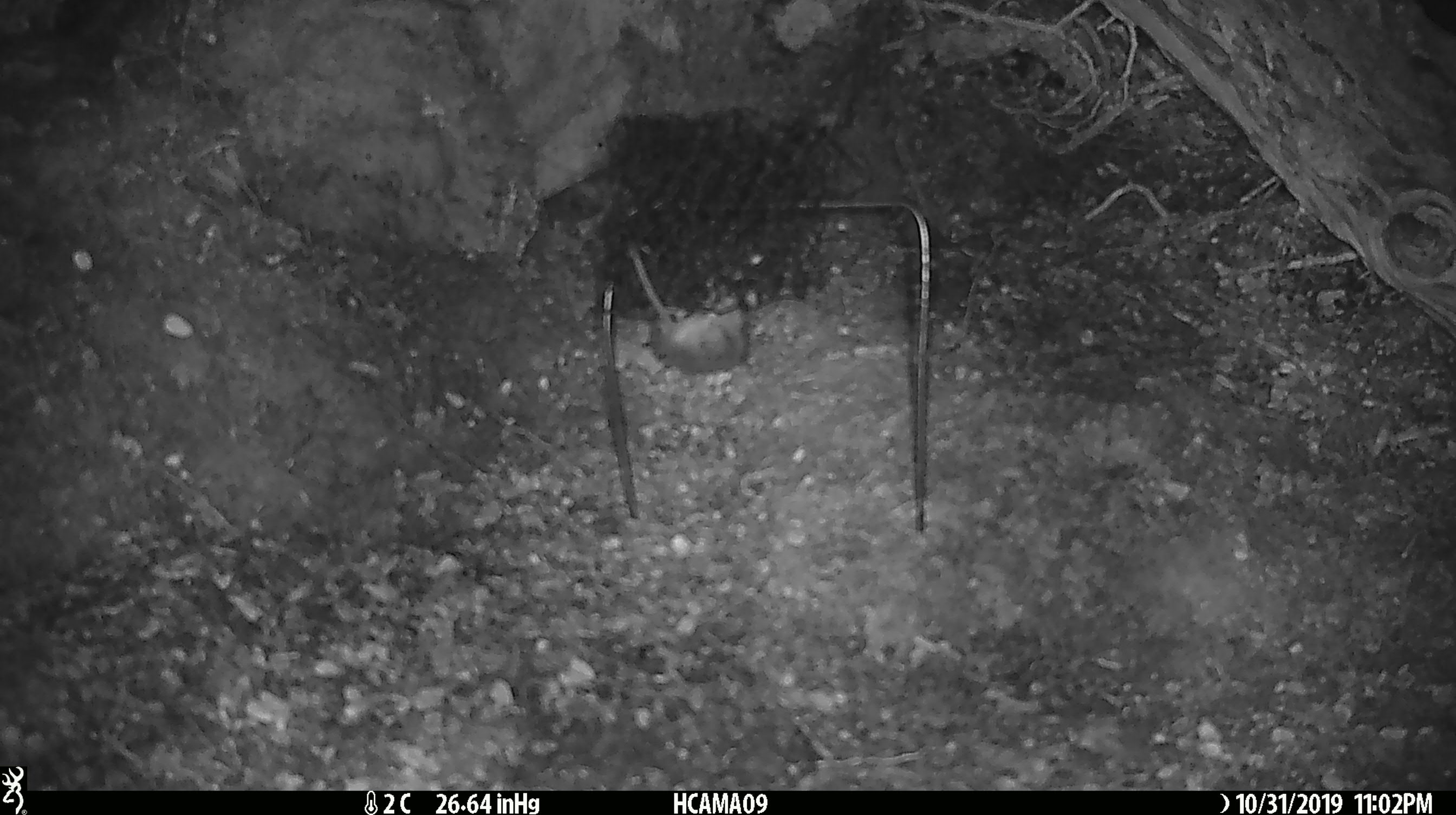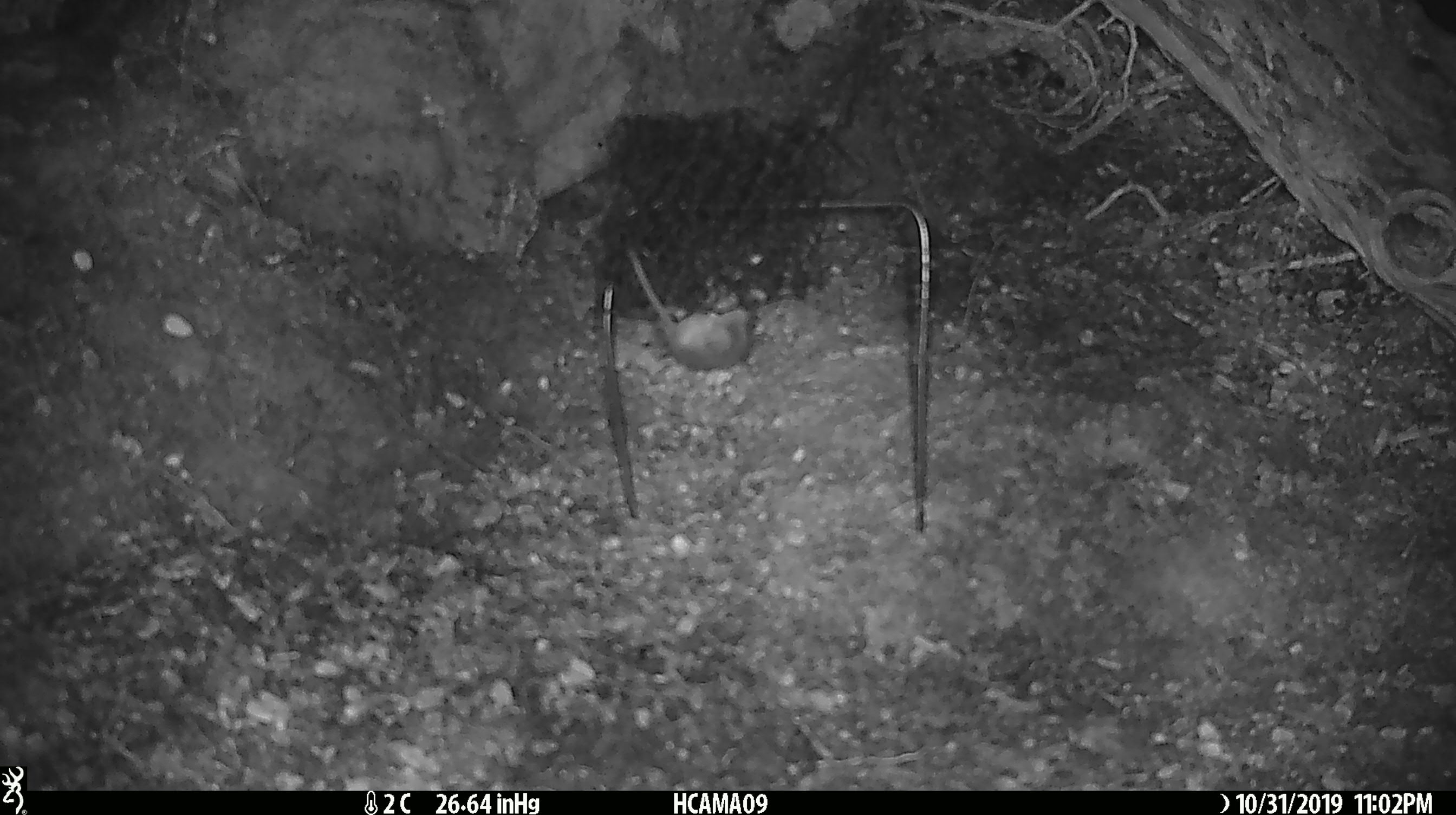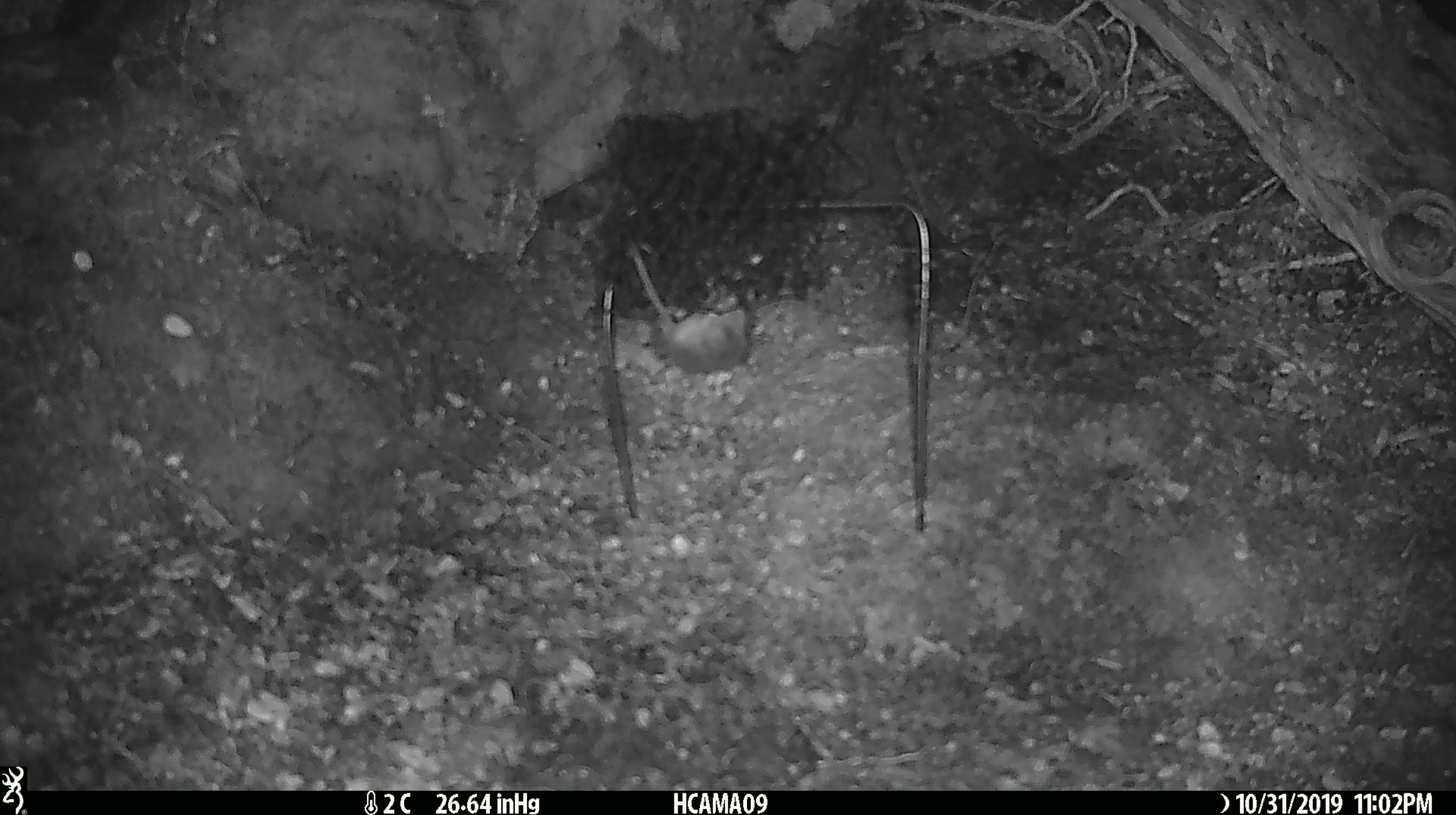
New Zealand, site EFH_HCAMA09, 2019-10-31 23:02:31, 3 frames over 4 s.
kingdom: Animalia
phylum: Chordata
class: Mammalia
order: Rodentia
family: Muridae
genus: Mus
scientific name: Mus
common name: mouse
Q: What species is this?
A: Mouse (Mus).